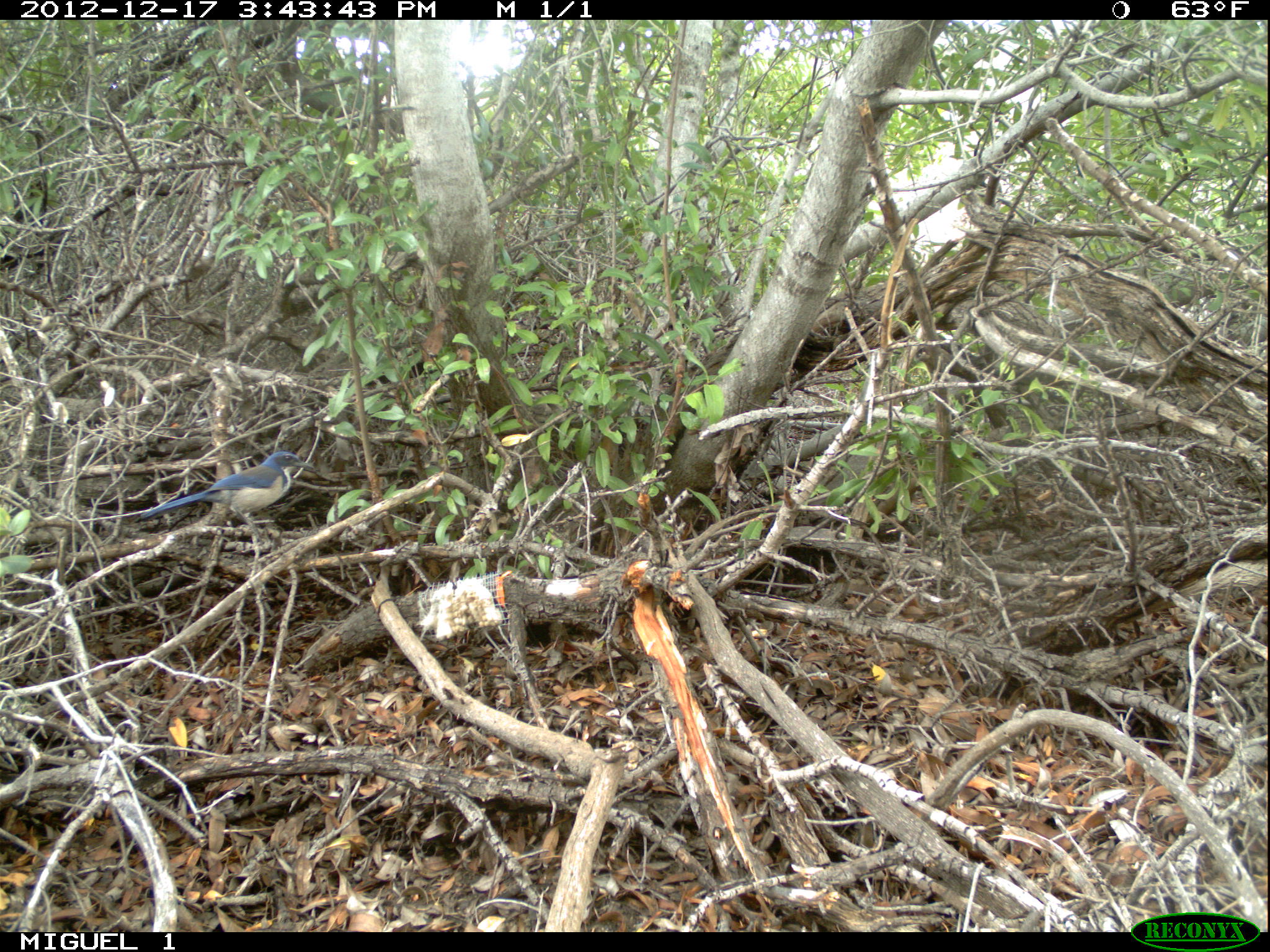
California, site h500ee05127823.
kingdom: Animalia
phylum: Chordata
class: Aves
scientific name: Aves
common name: bird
Bird (Aves).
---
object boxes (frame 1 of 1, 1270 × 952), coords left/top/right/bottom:
bird: 133/451/314/543